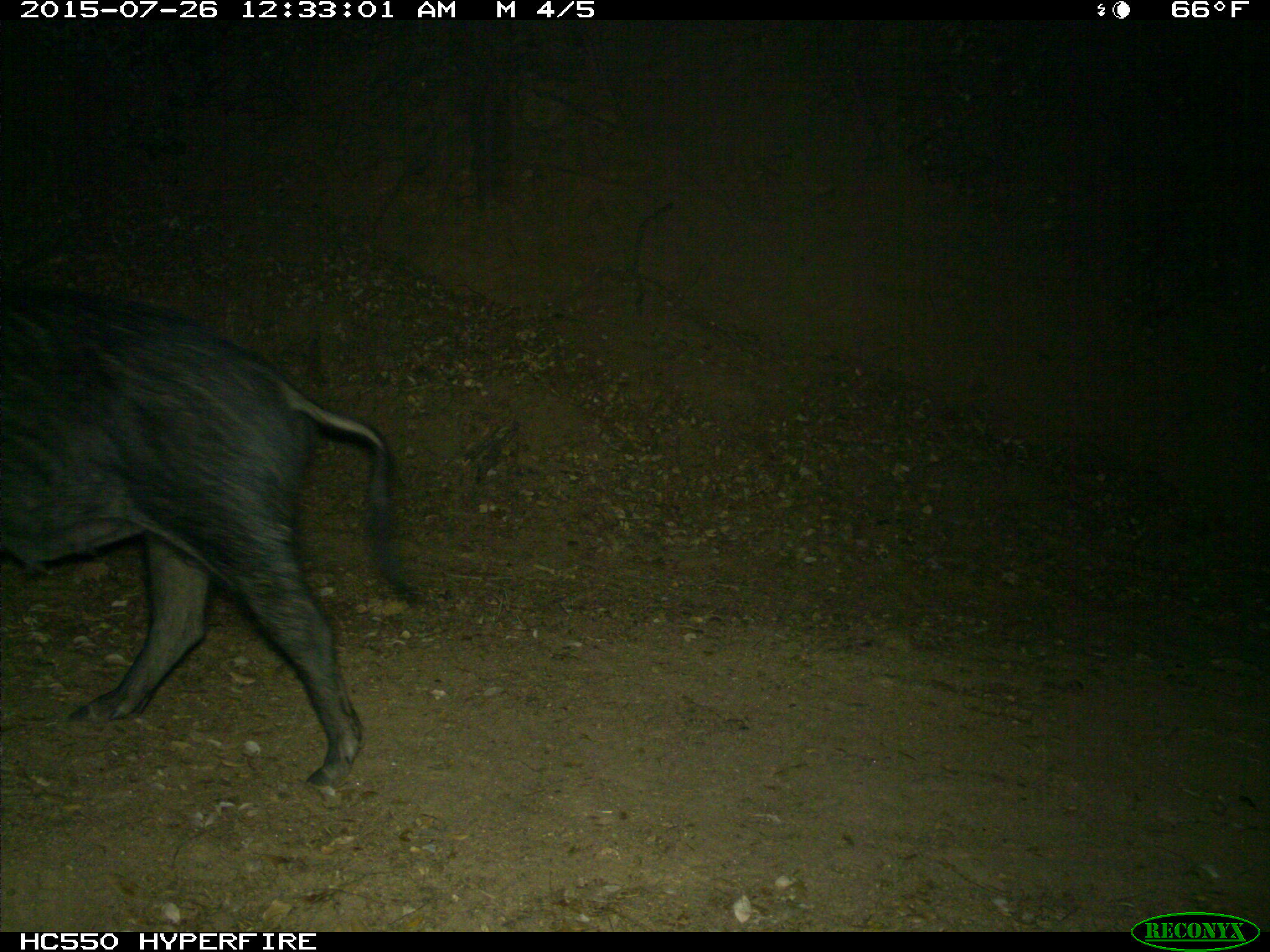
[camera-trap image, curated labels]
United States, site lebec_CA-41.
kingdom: Animalia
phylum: Chordata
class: Mammalia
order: Artiodactyla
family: Suidae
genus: Sus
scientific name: Sus scrofa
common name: wild boar